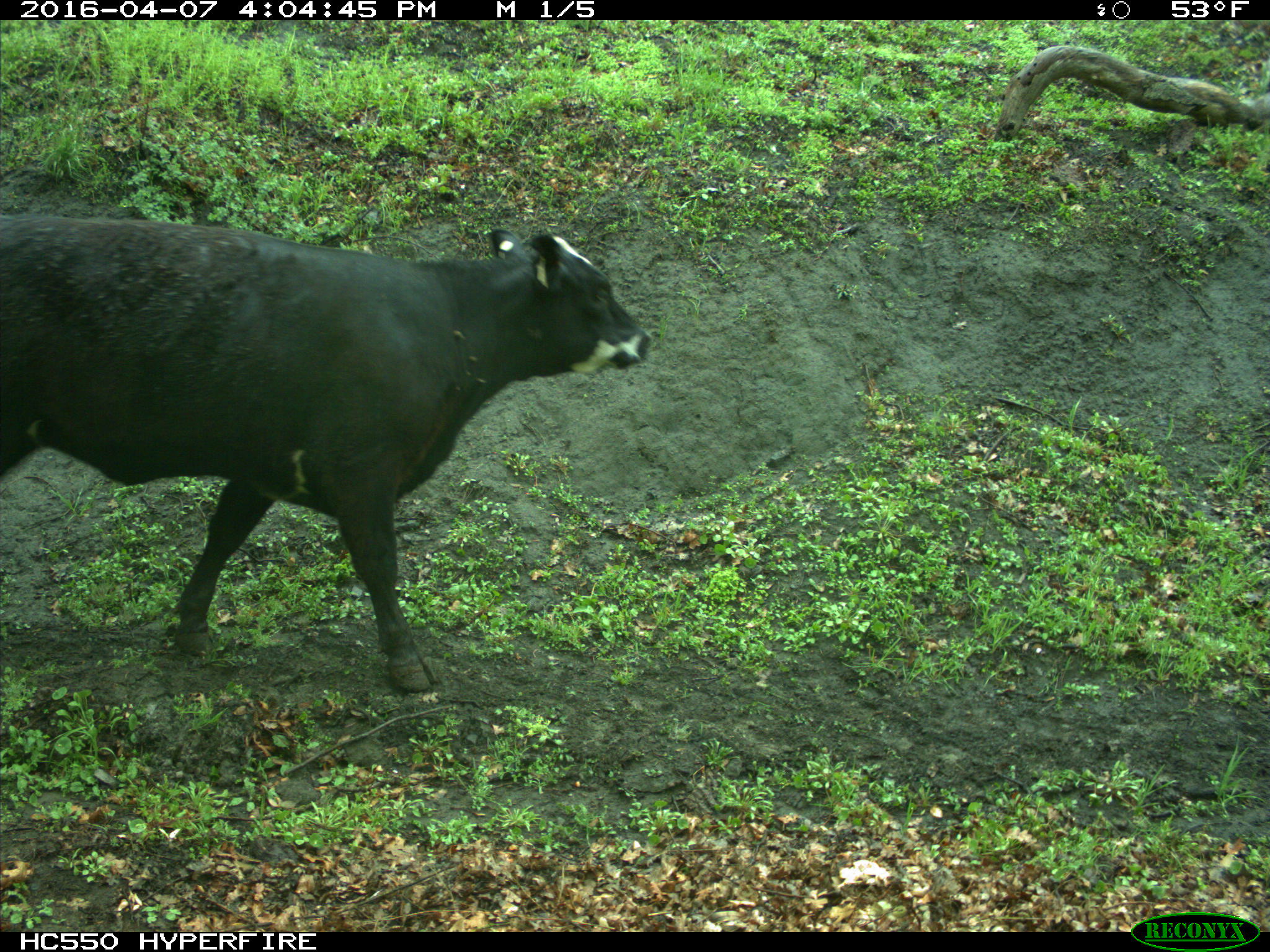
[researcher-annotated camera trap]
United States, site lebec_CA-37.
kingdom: Animalia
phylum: Chordata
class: Mammalia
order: Artiodactyla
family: Bovidae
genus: Bos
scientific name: Bos taurus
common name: domestic cow